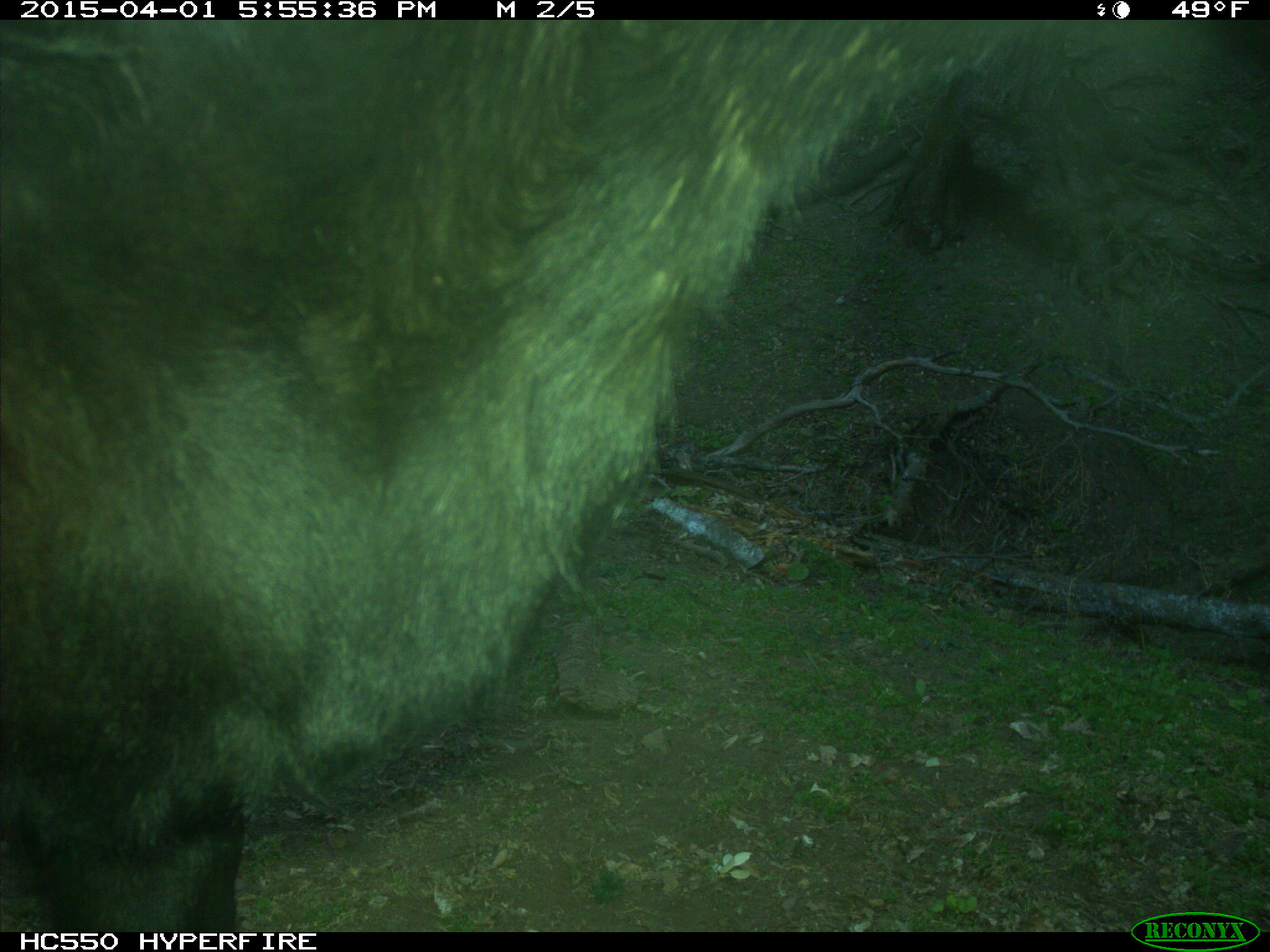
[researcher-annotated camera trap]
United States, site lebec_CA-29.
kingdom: Animalia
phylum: Chordata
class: Mammalia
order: Artiodactyla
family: Bovidae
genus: Bos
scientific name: Bos taurus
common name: domestic cow